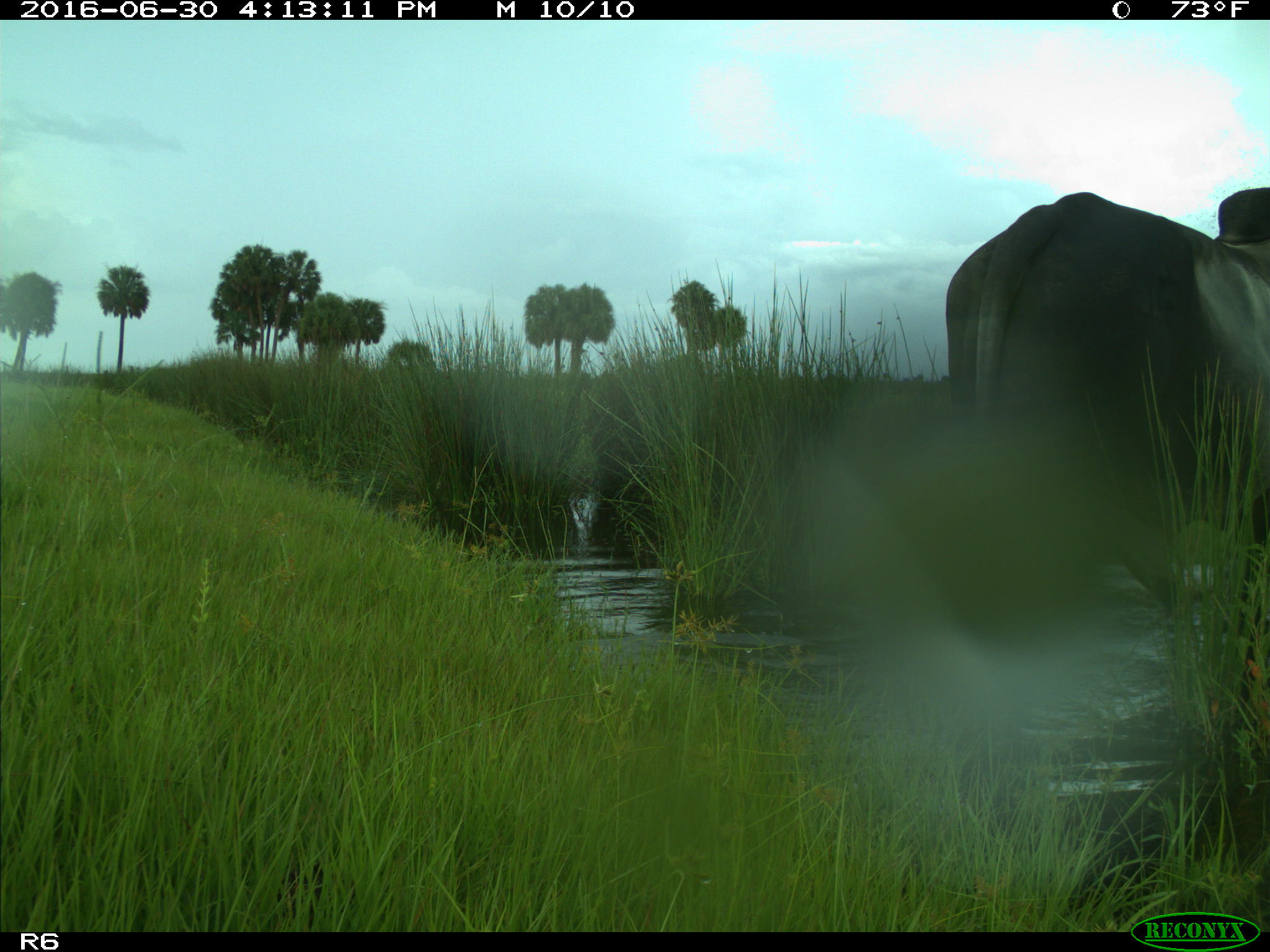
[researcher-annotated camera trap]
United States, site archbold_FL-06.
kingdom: Animalia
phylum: Chordata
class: Mammalia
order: Artiodactyla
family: Bovidae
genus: Bos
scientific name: Bos taurus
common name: domestic cow